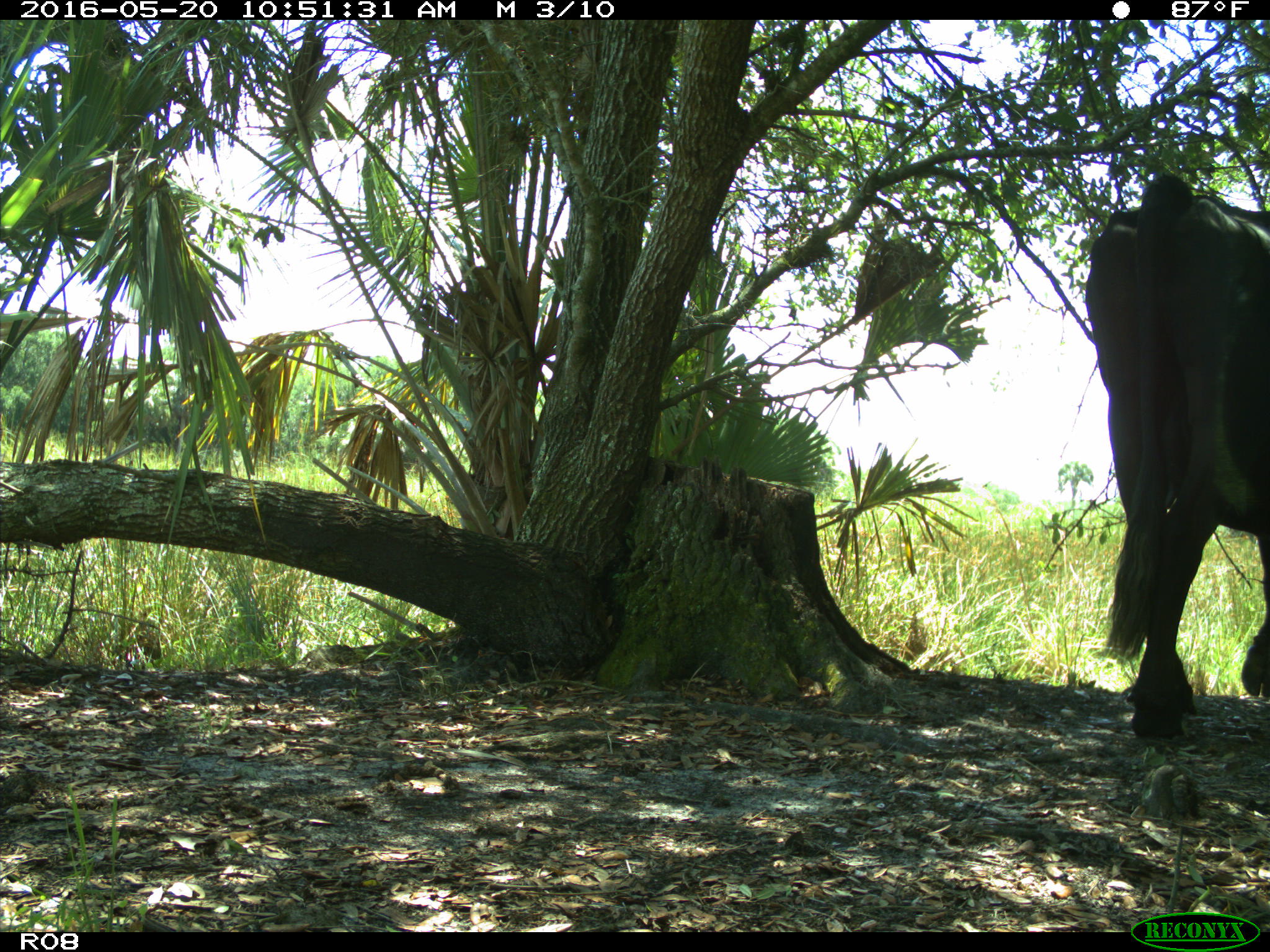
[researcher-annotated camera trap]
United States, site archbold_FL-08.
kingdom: Animalia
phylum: Chordata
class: Mammalia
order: Artiodactyla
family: Bovidae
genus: Bos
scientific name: Bos taurus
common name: domestic cow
Bos taurus (domestic cow).